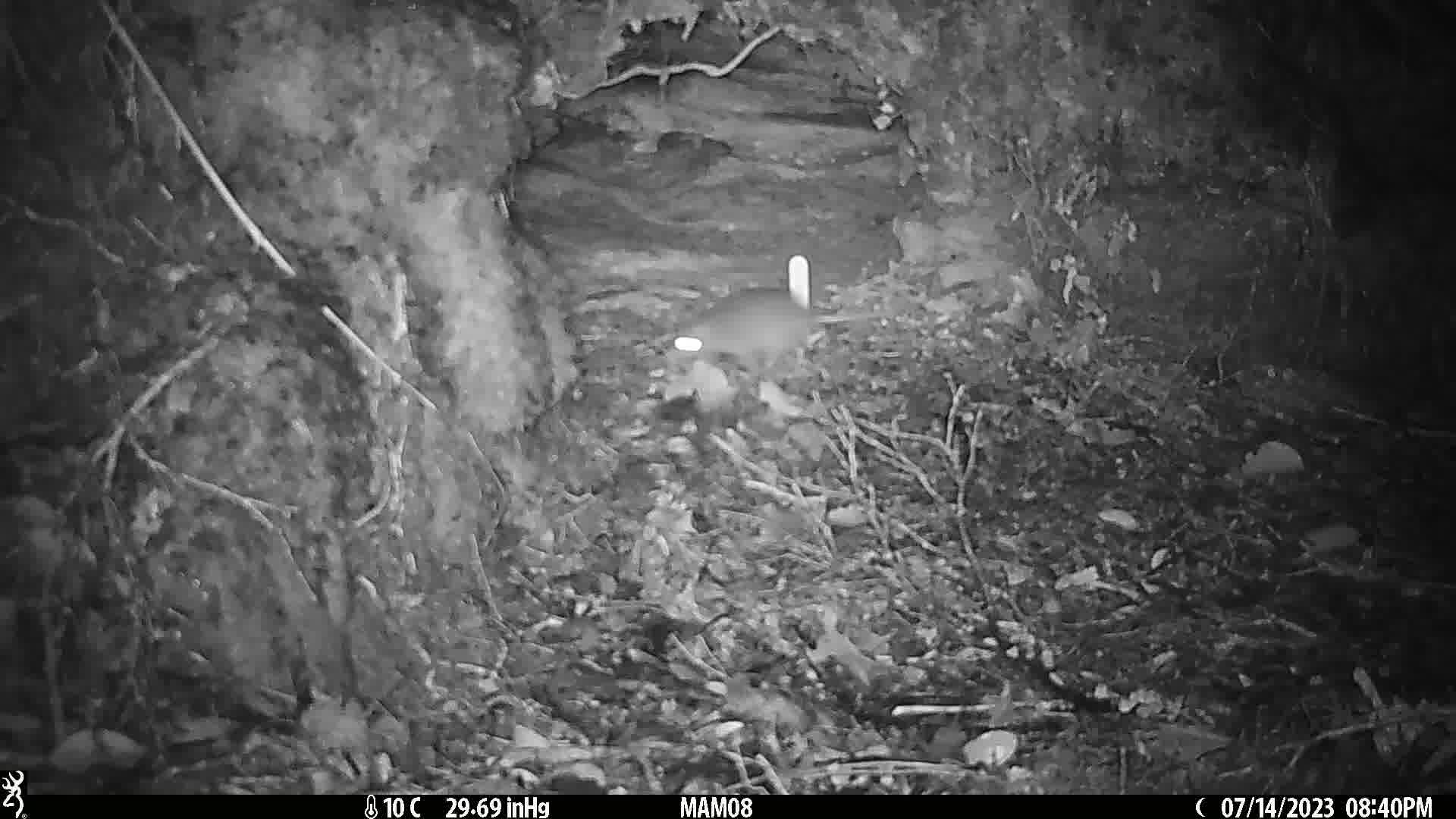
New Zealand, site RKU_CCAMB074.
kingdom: Animalia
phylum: Chordata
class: Mammalia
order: Rodentia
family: Muridae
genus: Rattus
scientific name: Rattus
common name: rat